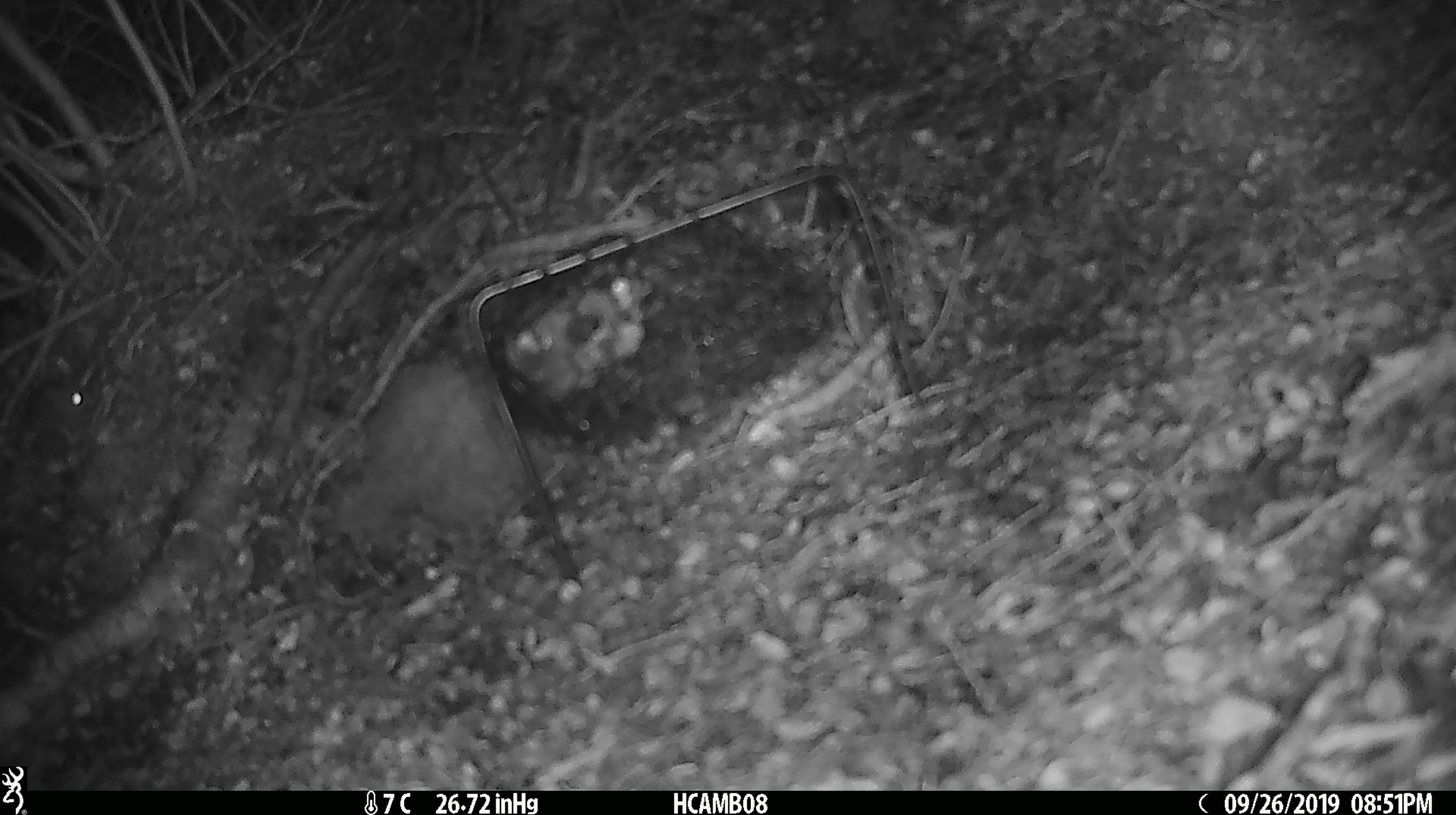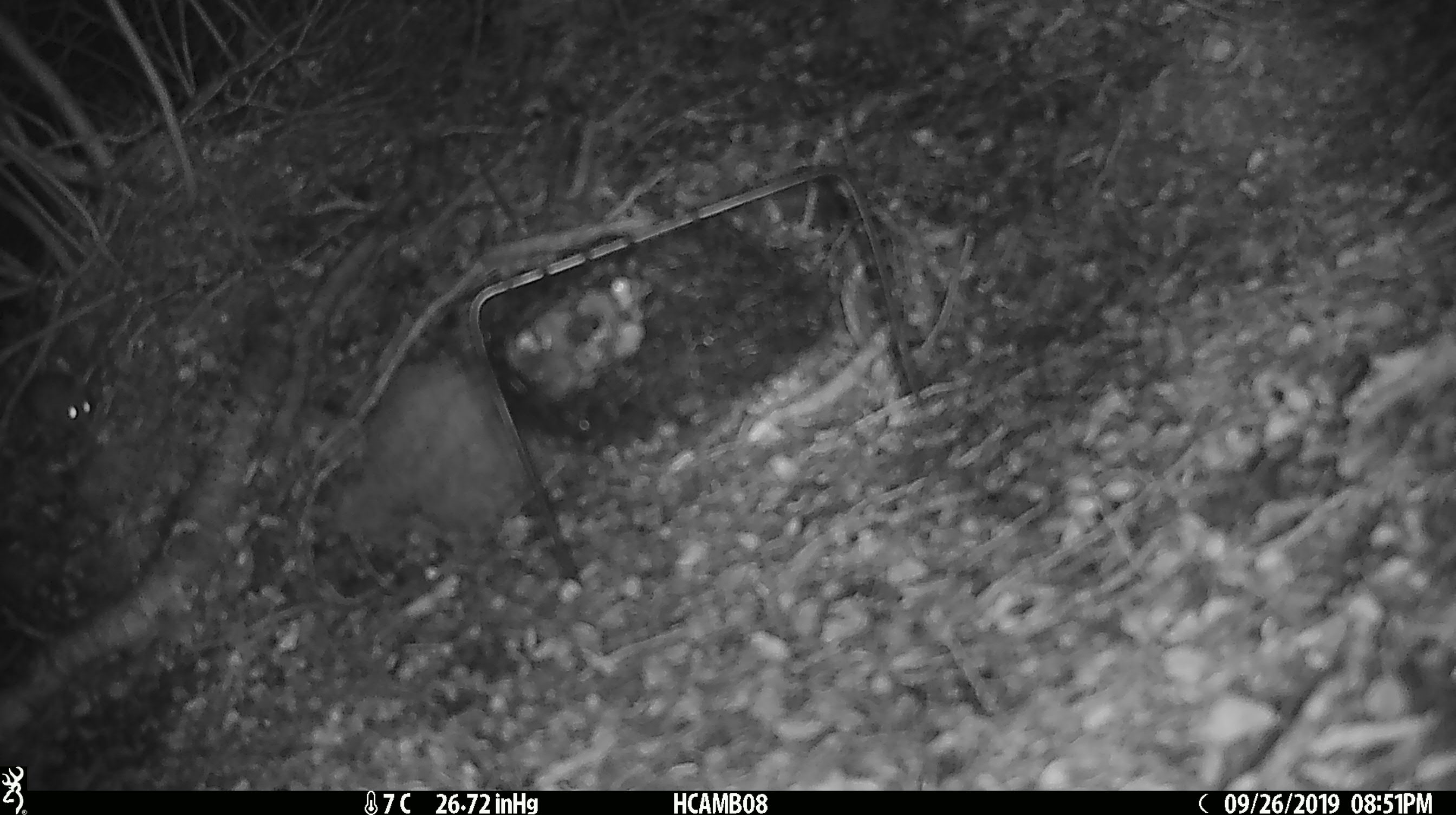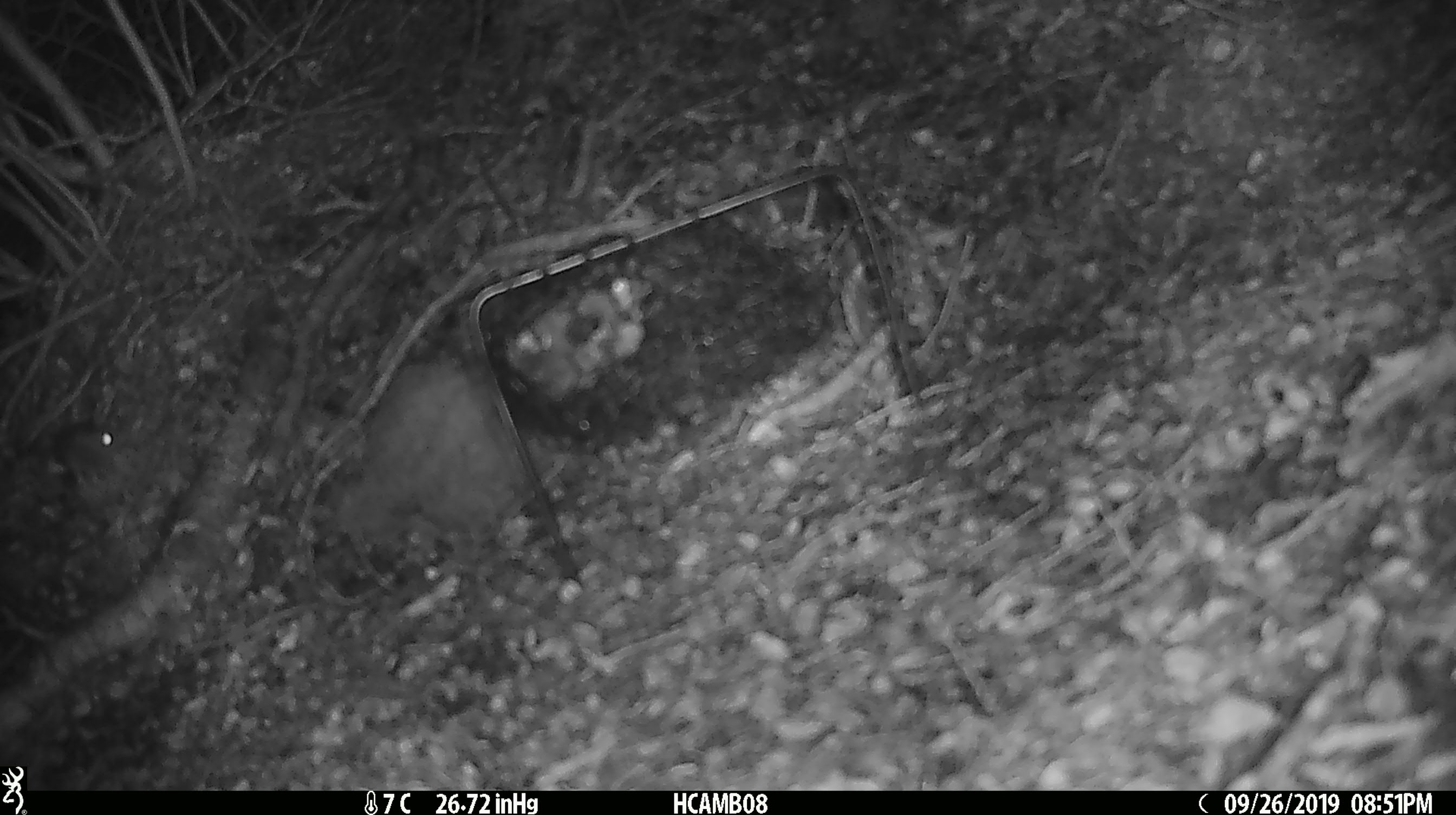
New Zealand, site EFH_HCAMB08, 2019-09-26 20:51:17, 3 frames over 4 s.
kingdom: Animalia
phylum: Chordata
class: Mammalia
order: Rodentia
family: Muridae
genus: Mus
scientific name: Mus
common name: mouse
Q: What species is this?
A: Mouse (Mus).